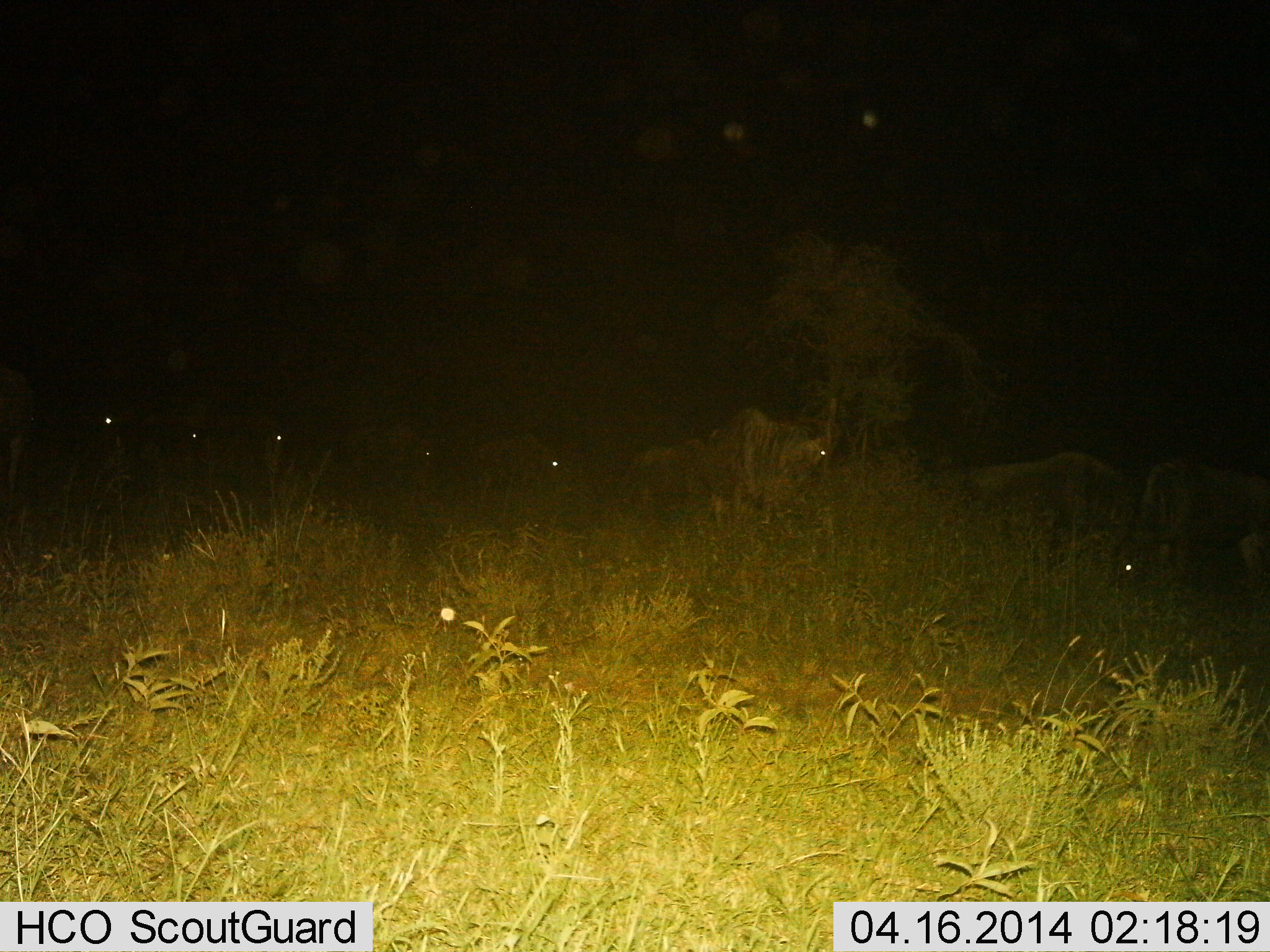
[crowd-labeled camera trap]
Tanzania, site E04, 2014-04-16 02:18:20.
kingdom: Animalia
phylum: Chordata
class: Mammalia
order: Artiodactyla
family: Bovidae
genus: Connochaetes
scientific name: Connochaetes taurinus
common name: blue wildebeest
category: wildebeest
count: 8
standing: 70%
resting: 0%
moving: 0%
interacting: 0%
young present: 0%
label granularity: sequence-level